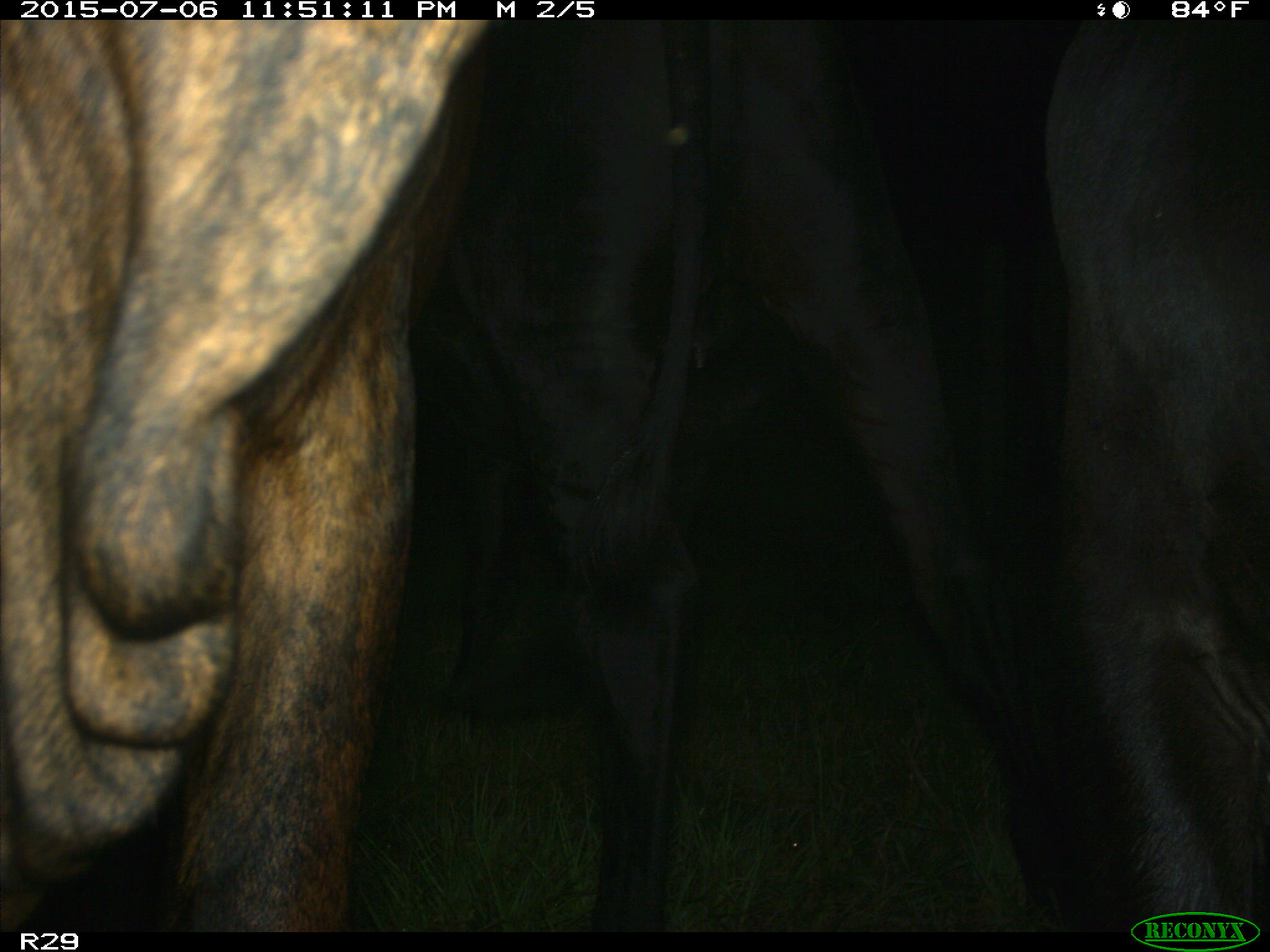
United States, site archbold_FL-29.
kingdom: Animalia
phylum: Chordata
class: Mammalia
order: Artiodactyla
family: Bovidae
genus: Bos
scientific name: Bos taurus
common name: domestic cow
Bos taurus (domestic cow).